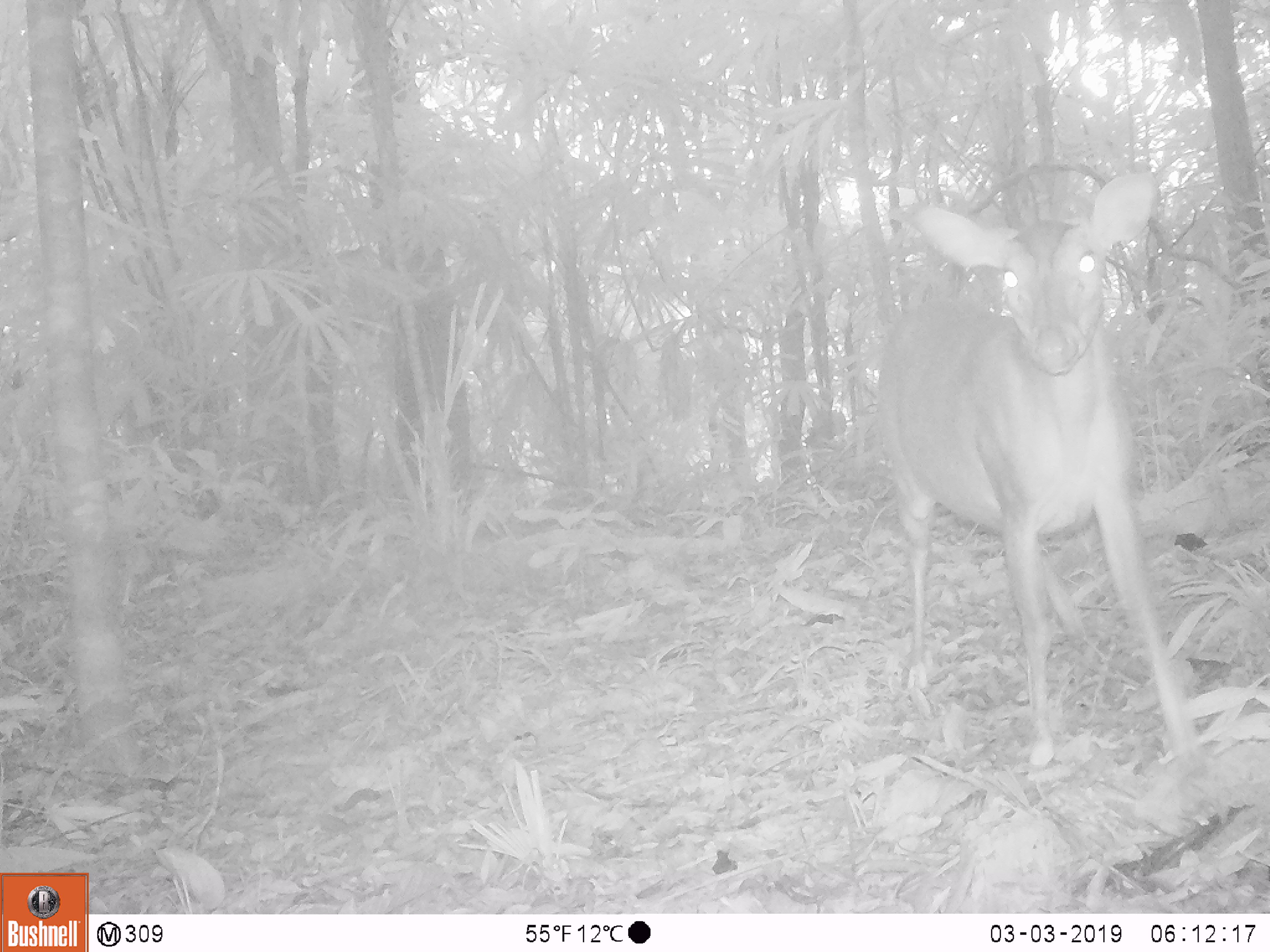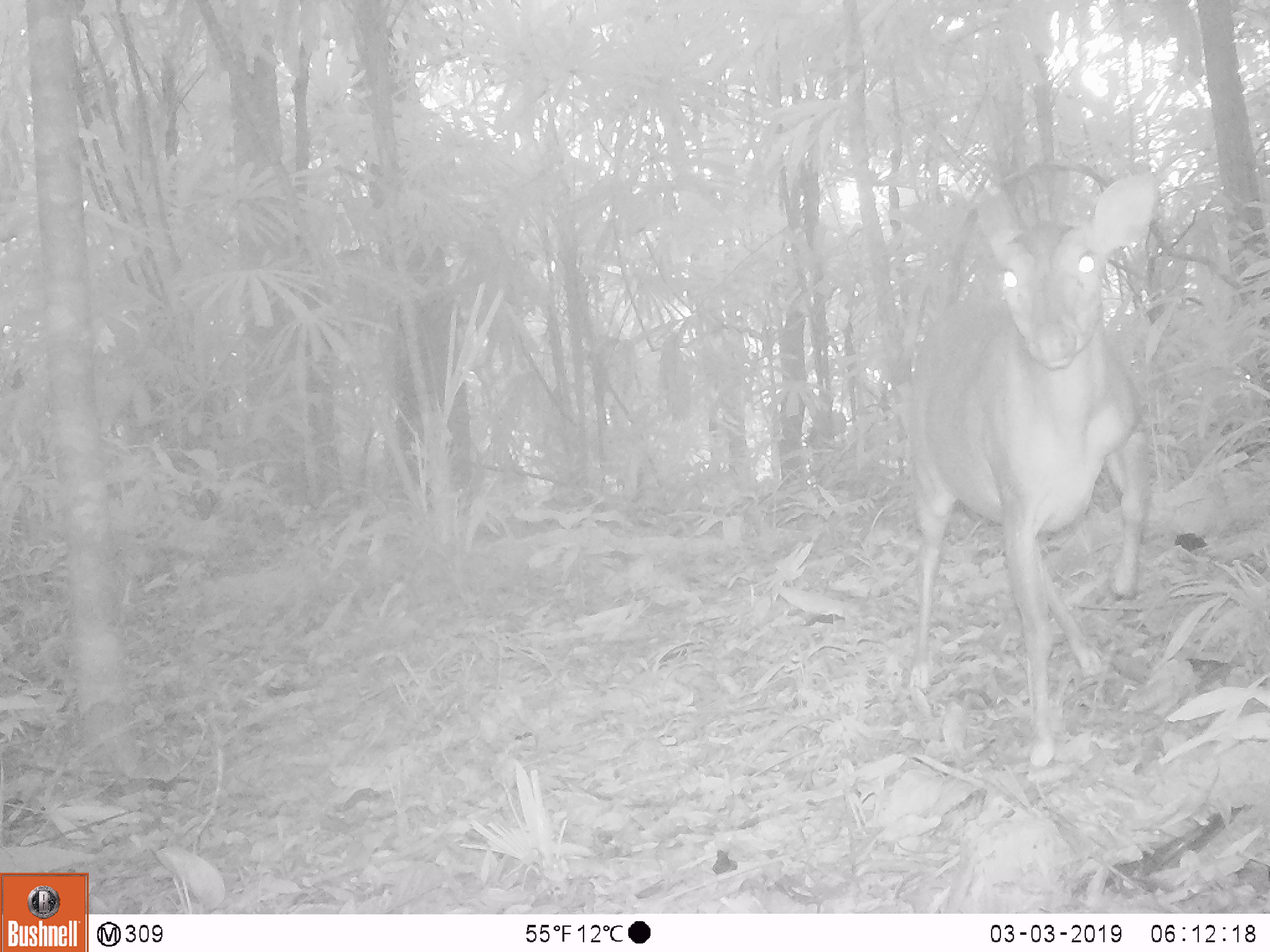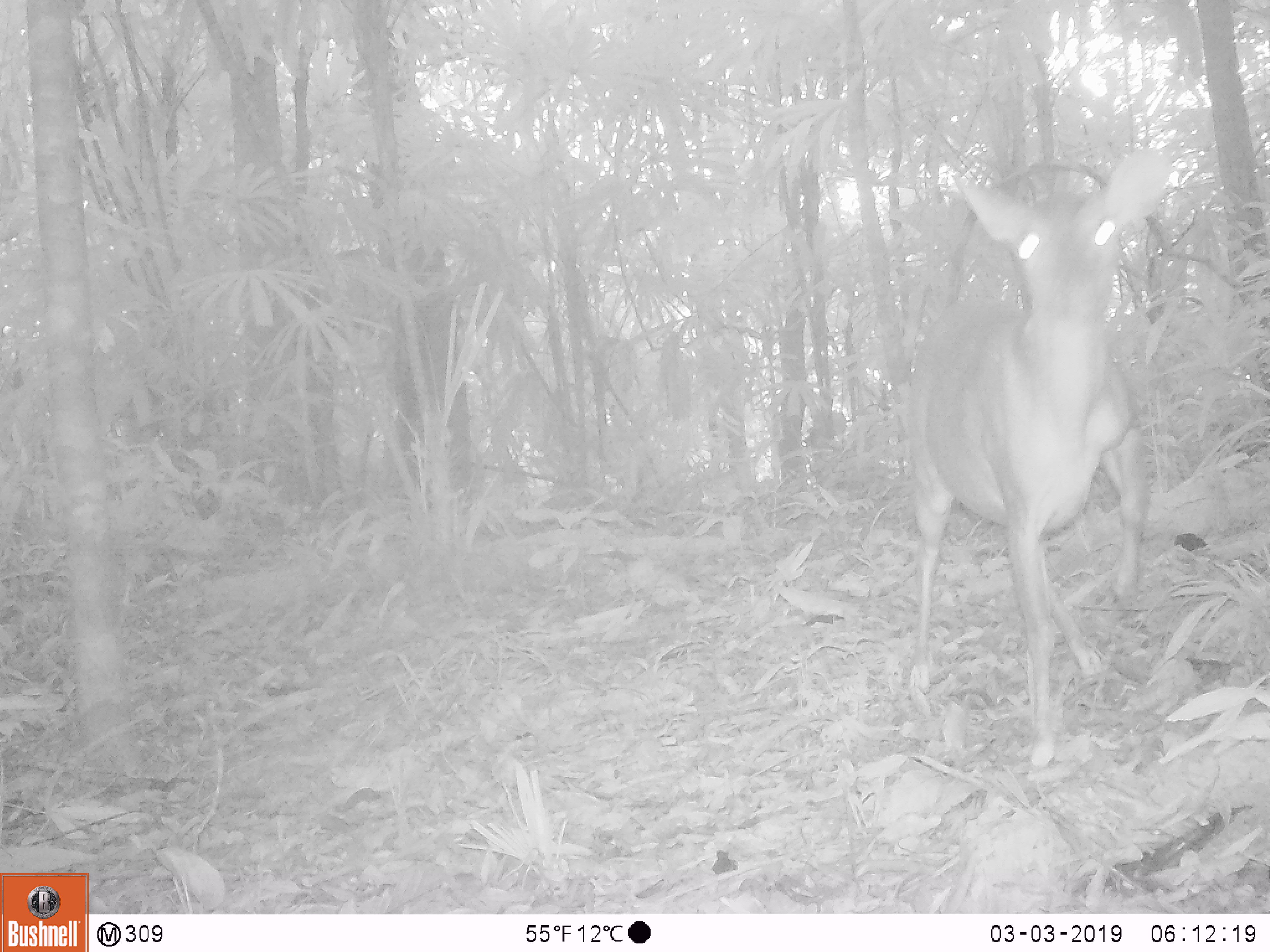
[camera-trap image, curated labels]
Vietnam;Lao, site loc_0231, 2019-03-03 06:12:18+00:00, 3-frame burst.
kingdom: Animalia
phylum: Chordata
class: Mammalia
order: Artiodactyla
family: Cervidae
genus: Muntiacus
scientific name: Muntiacus vuquangensis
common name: large-antlered muntjac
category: large antlered muntjac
Large antlered muntjac (large-antlered muntjac) (Muntiacus vuquangensis). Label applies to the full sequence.